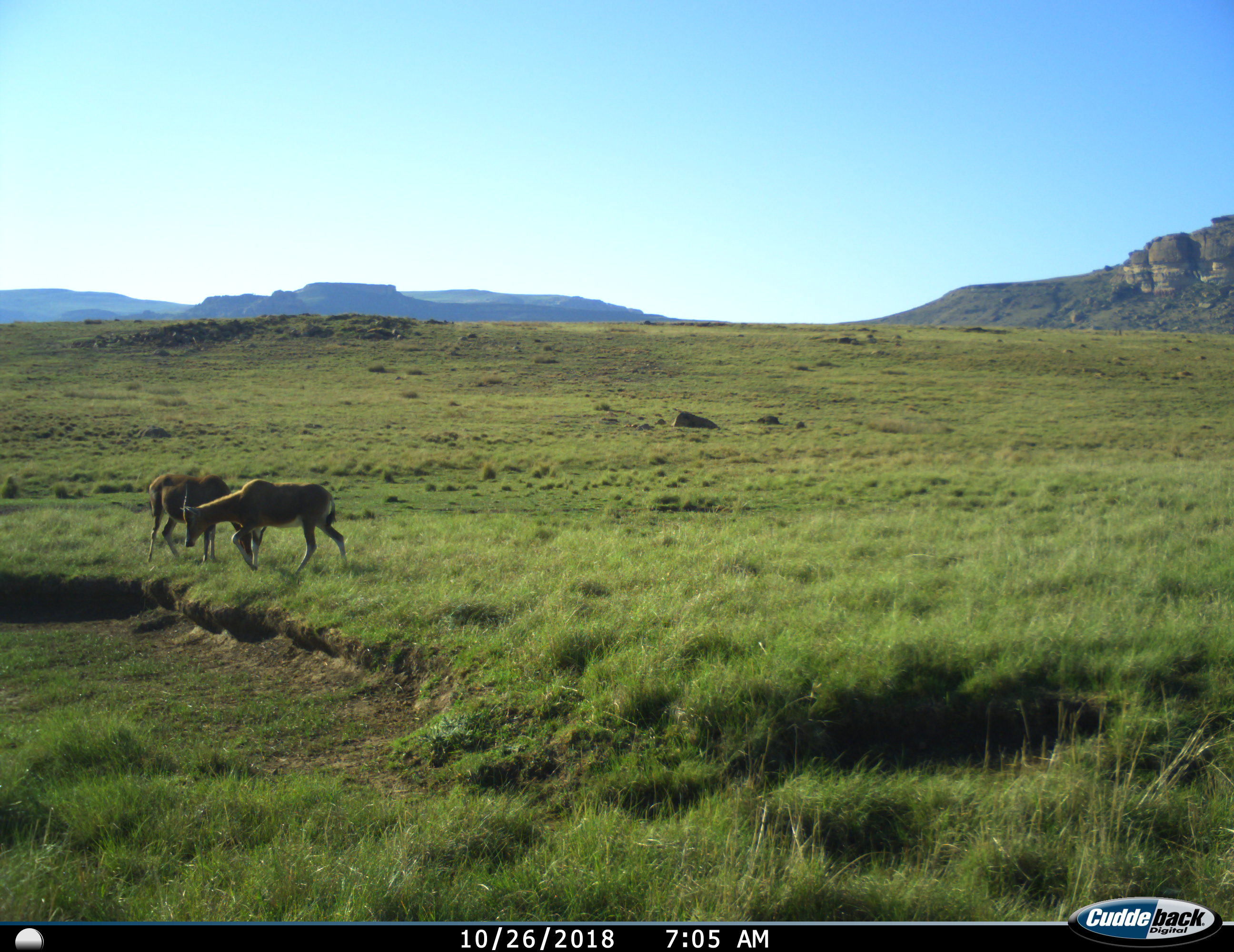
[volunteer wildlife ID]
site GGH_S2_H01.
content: unidentified animal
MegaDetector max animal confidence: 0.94